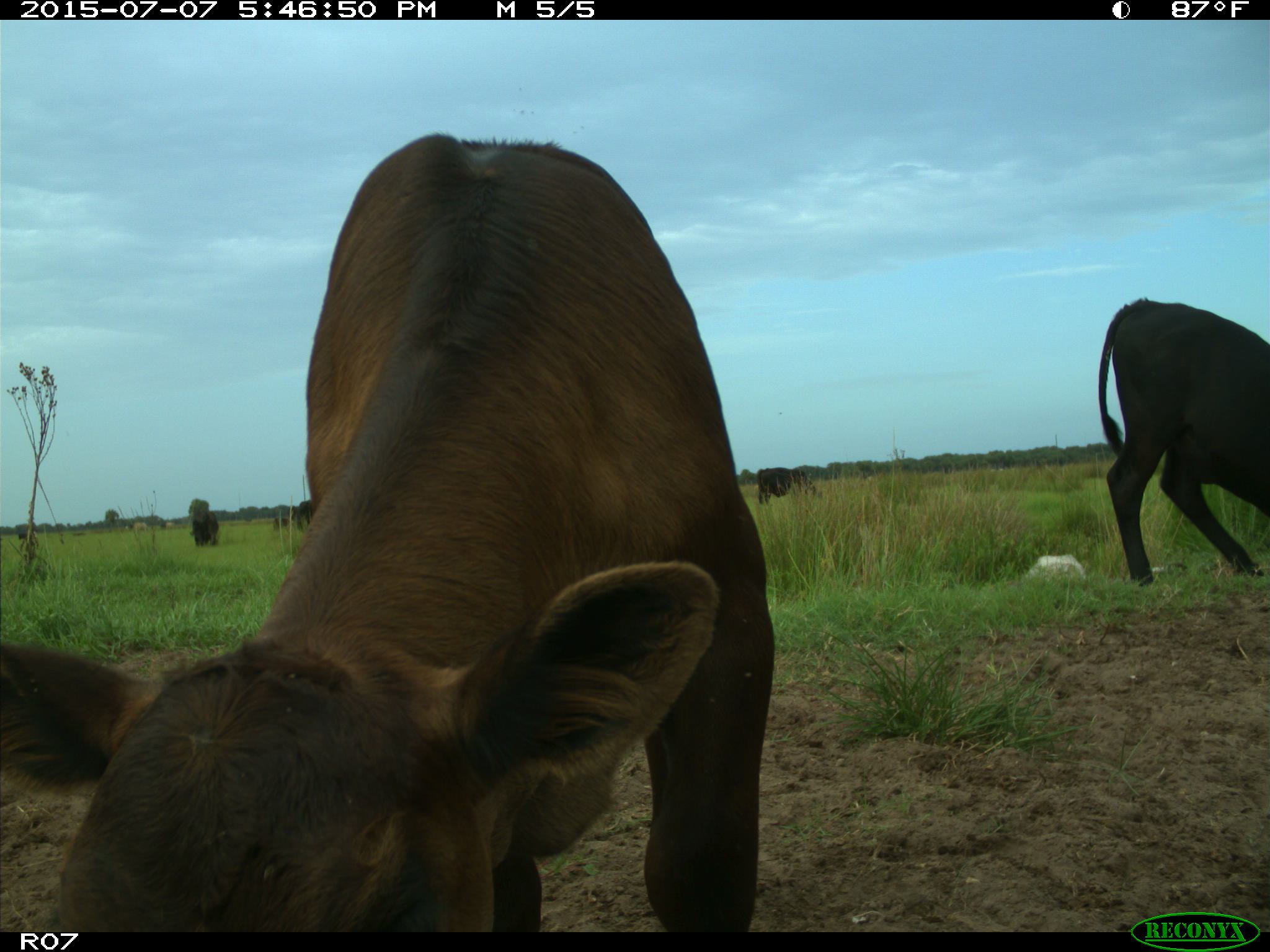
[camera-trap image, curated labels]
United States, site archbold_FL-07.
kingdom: Animalia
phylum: Chordata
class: Mammalia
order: Artiodactyla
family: Bovidae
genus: Bos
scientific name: Bos taurus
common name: domestic cow